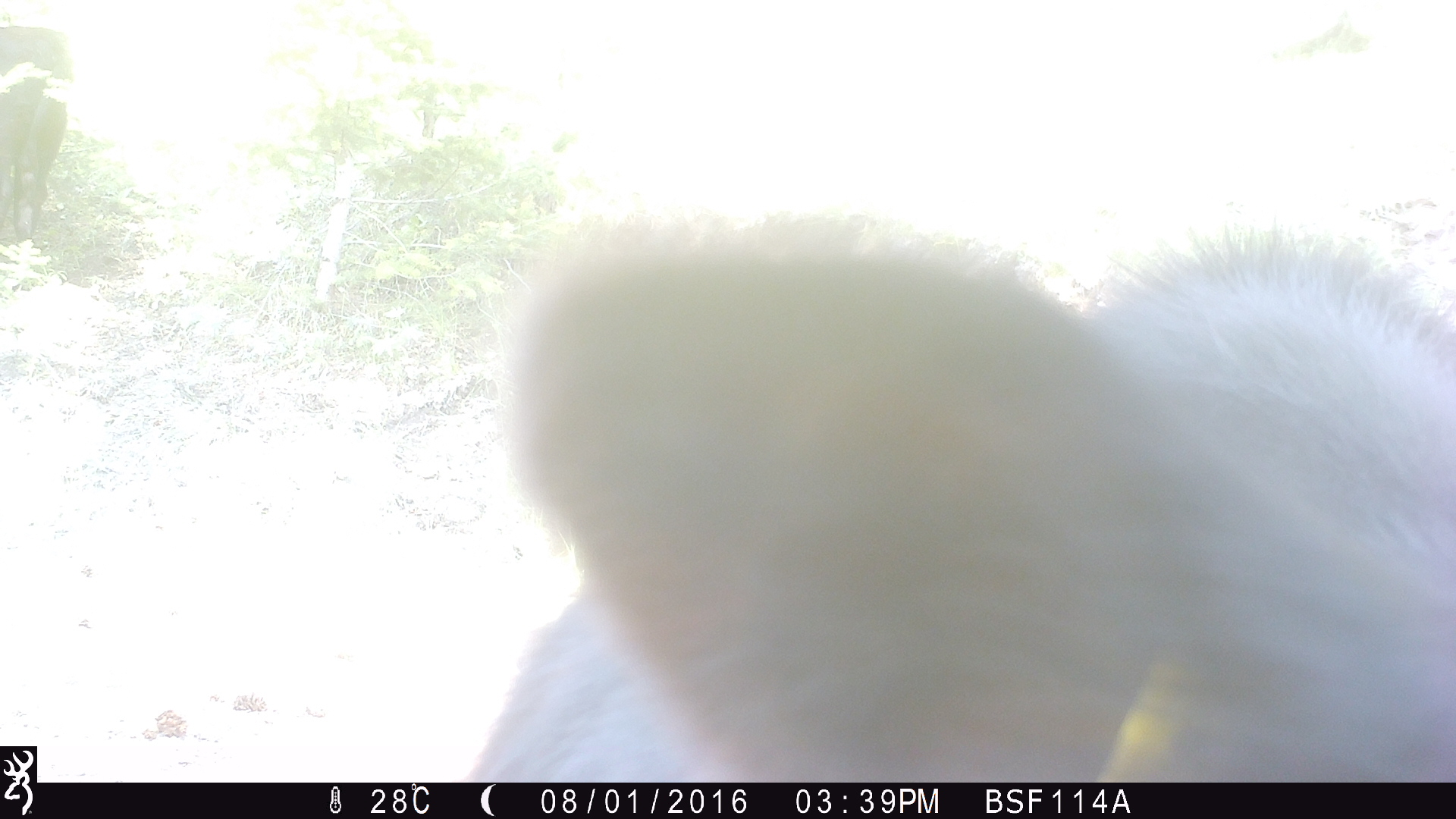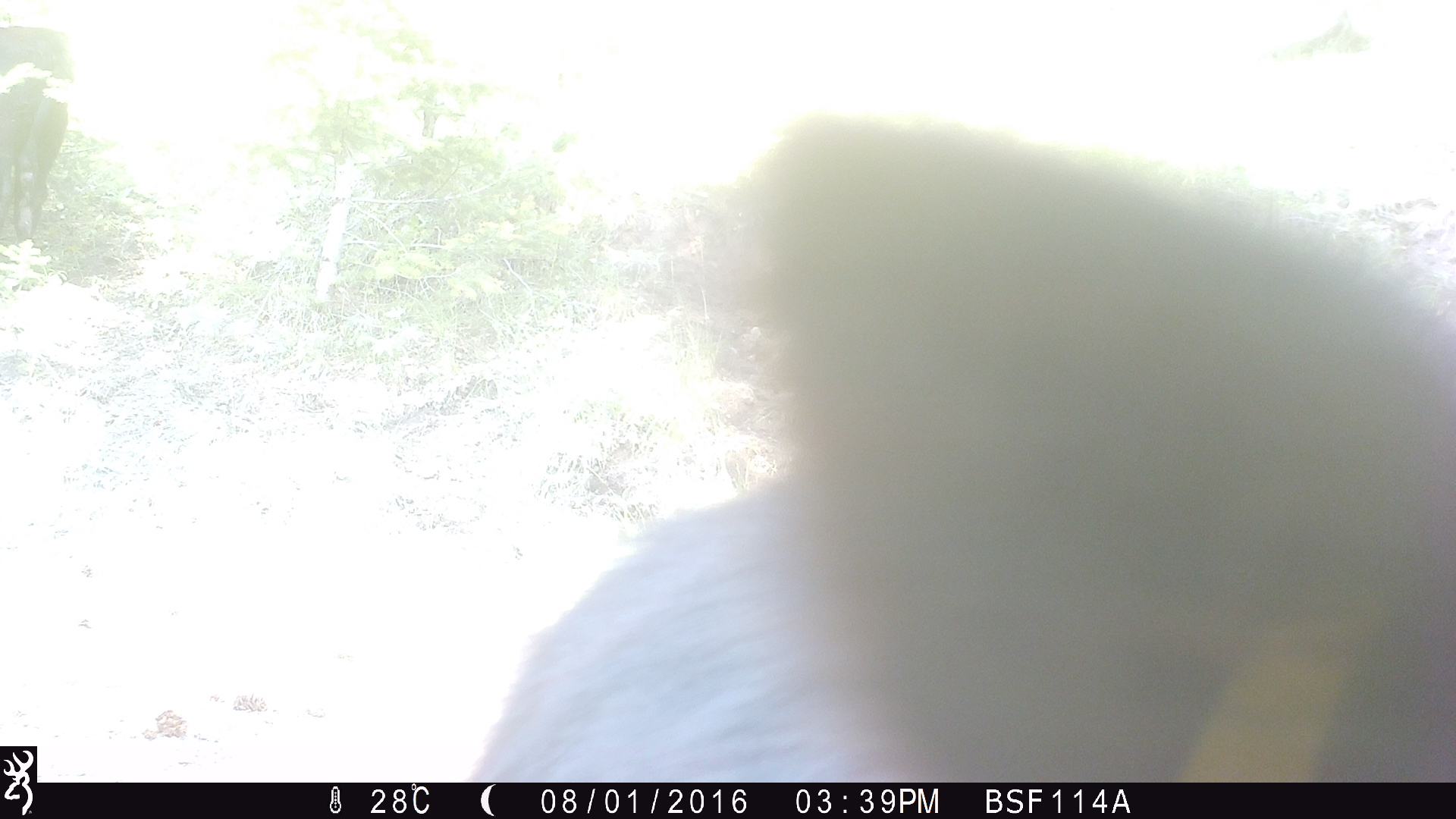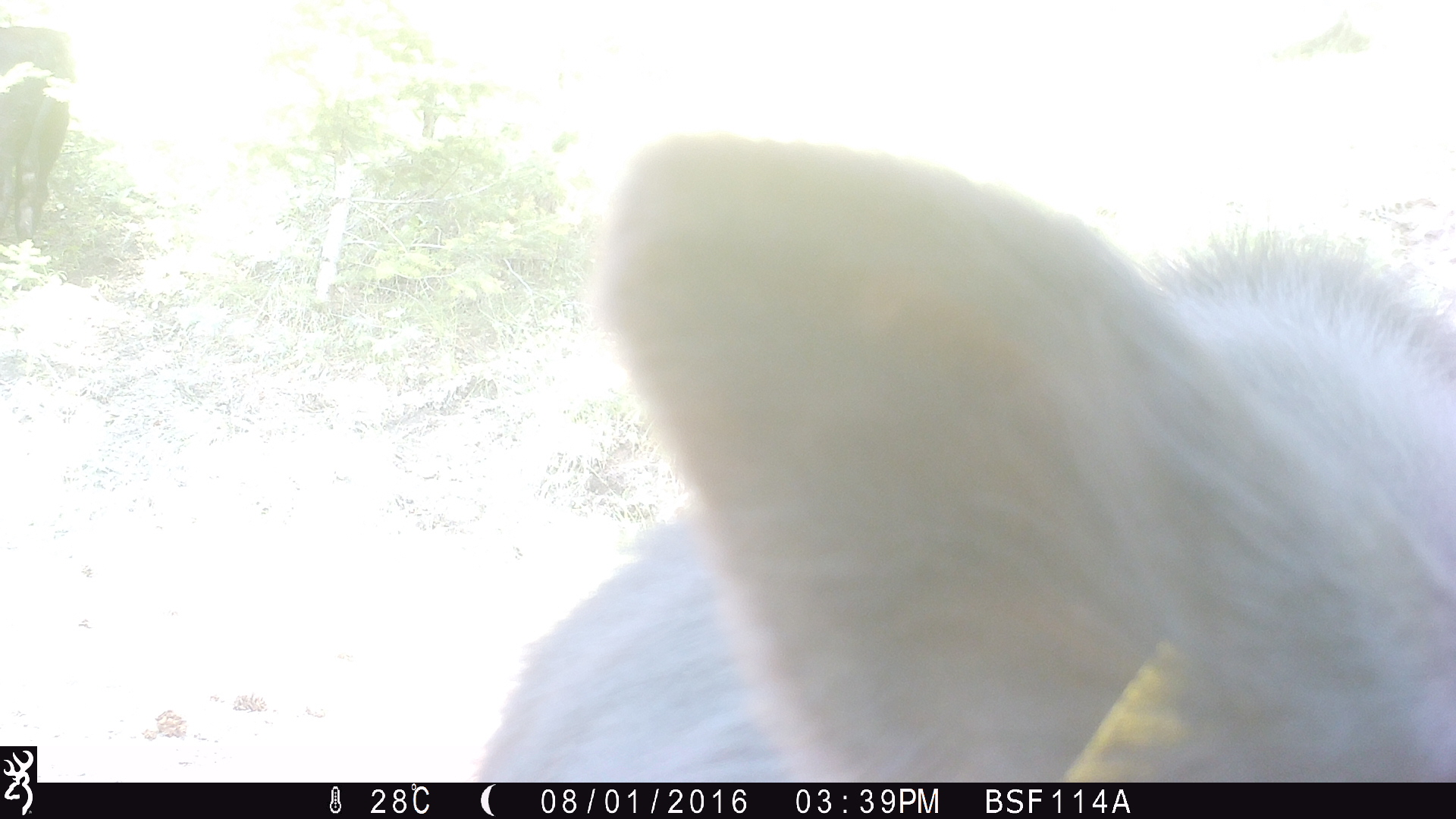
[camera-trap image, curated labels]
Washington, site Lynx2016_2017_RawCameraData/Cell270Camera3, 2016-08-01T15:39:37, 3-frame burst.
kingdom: Animalia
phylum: Chordata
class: Mammalia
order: Artiodactyla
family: Bovidae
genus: Bos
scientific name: Bos taurus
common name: domestic cattle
Domestic cattle (Bos taurus). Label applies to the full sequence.